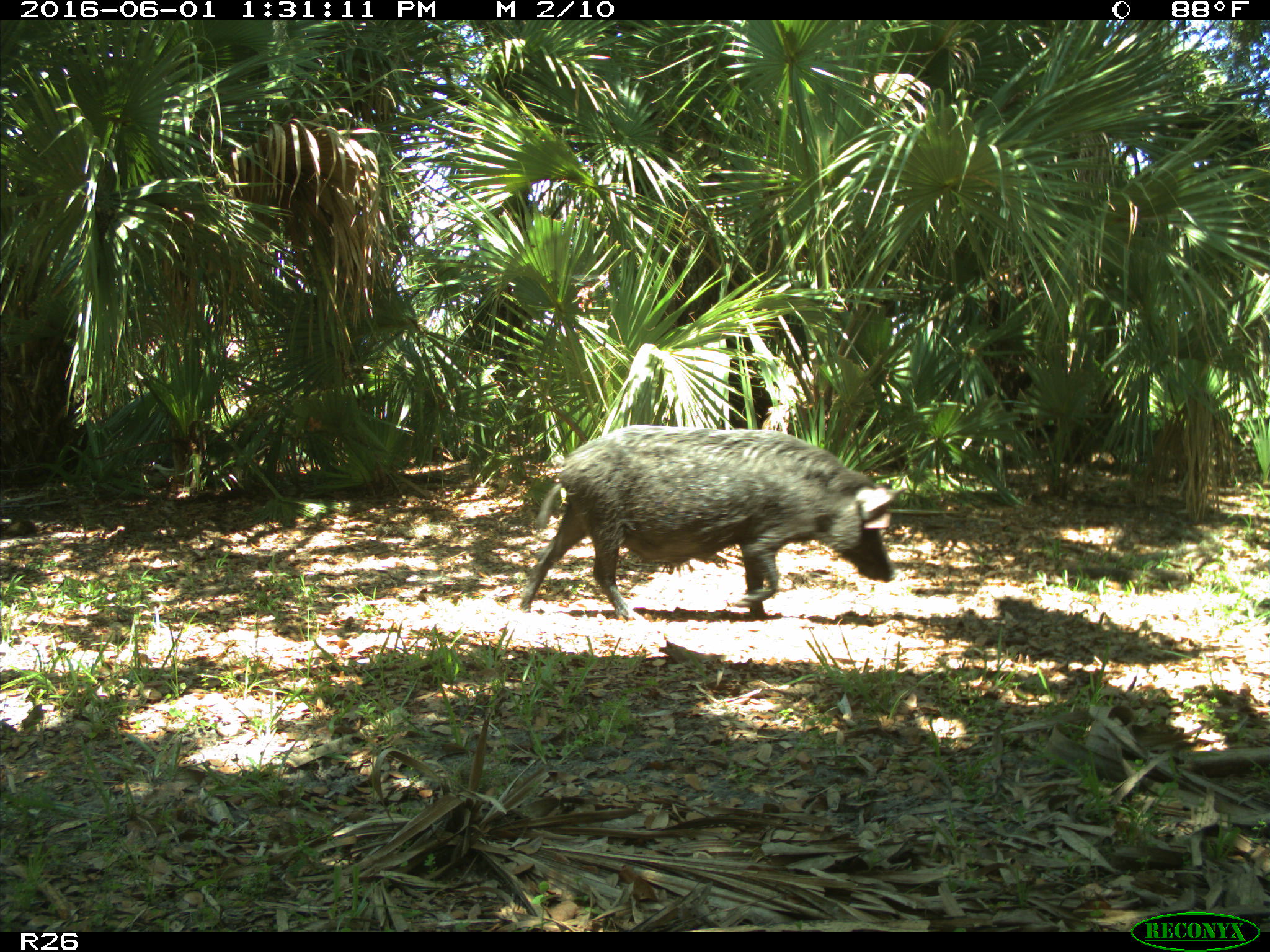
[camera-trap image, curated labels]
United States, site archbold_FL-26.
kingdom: Animalia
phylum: Chordata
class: Mammalia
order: Artiodactyla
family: Suidae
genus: Sus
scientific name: Sus scrofa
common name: wild boar